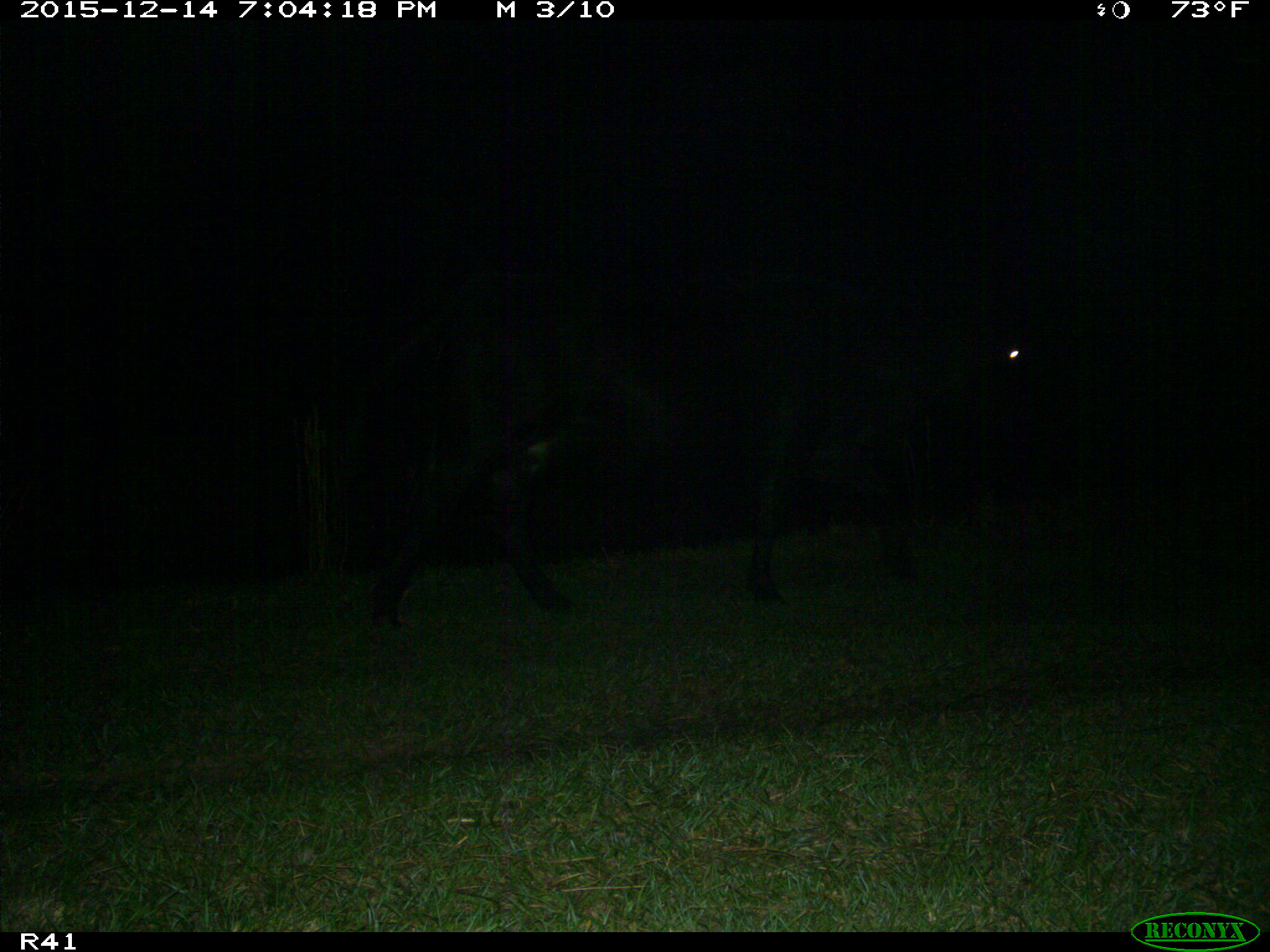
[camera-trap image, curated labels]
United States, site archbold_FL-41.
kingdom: Animalia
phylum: Chordata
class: Mammalia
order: Artiodactyla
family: Bovidae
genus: Bos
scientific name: Bos taurus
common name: domestic cow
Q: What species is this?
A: Bos taurus (domestic cow).